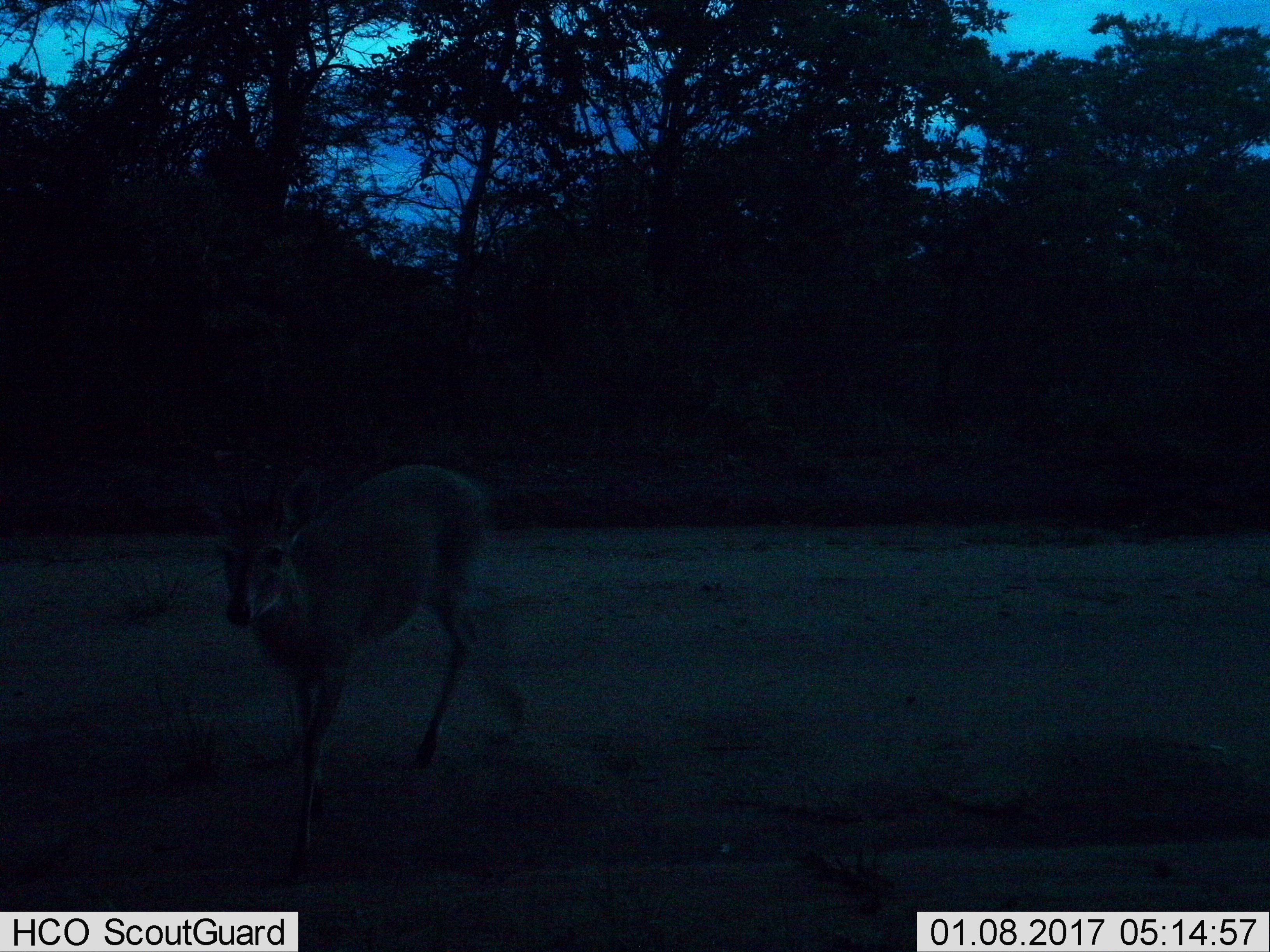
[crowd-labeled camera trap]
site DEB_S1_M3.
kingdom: Animalia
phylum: Chordata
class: Mammalia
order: Artiodactyla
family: Bovidae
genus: Sylvicapra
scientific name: Sylvicapra grimmia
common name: common duiker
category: duikercommongrey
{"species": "duikercommongrey (common duiker) (Sylvicapra grimmia)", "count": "1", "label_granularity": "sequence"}